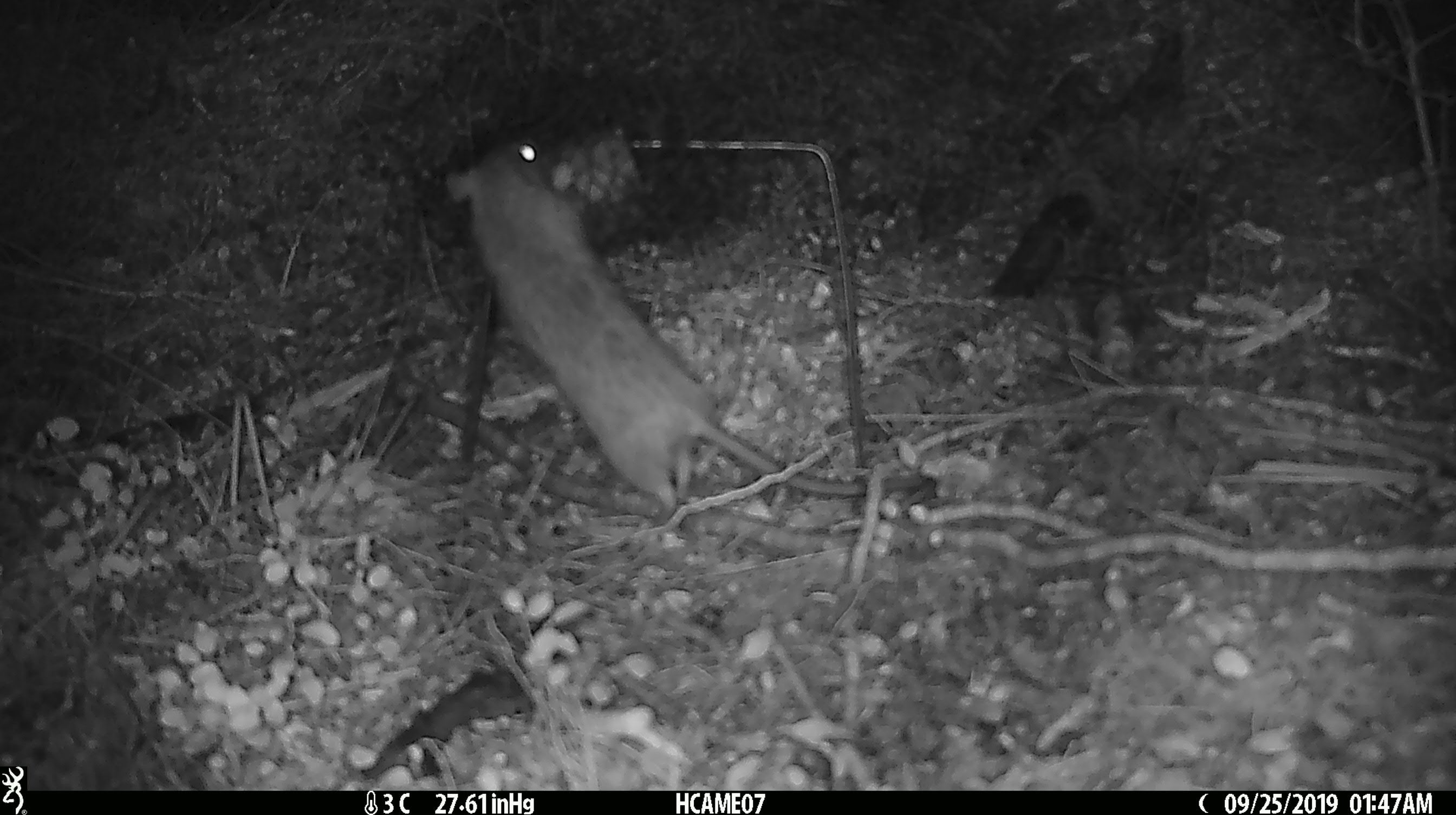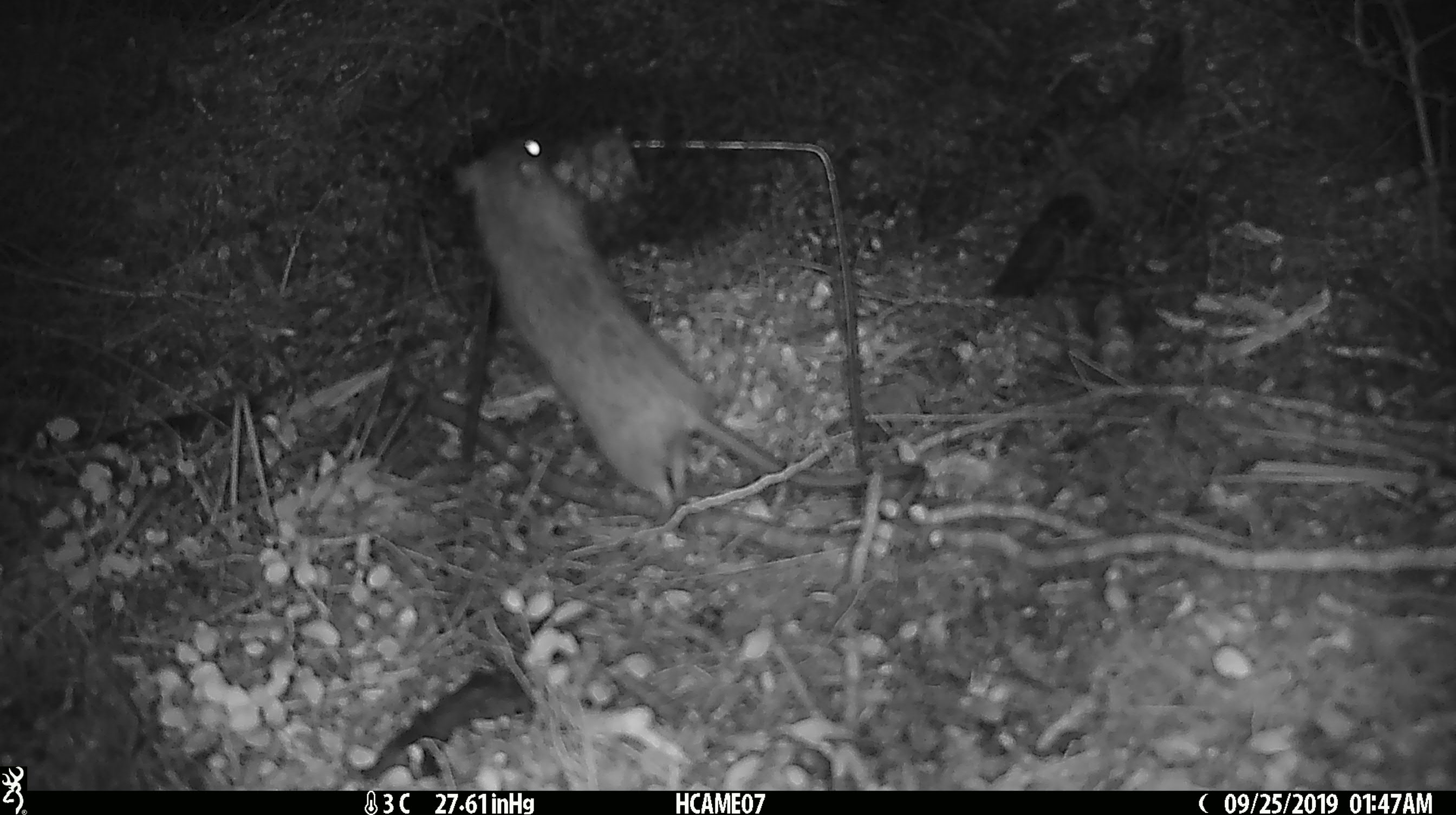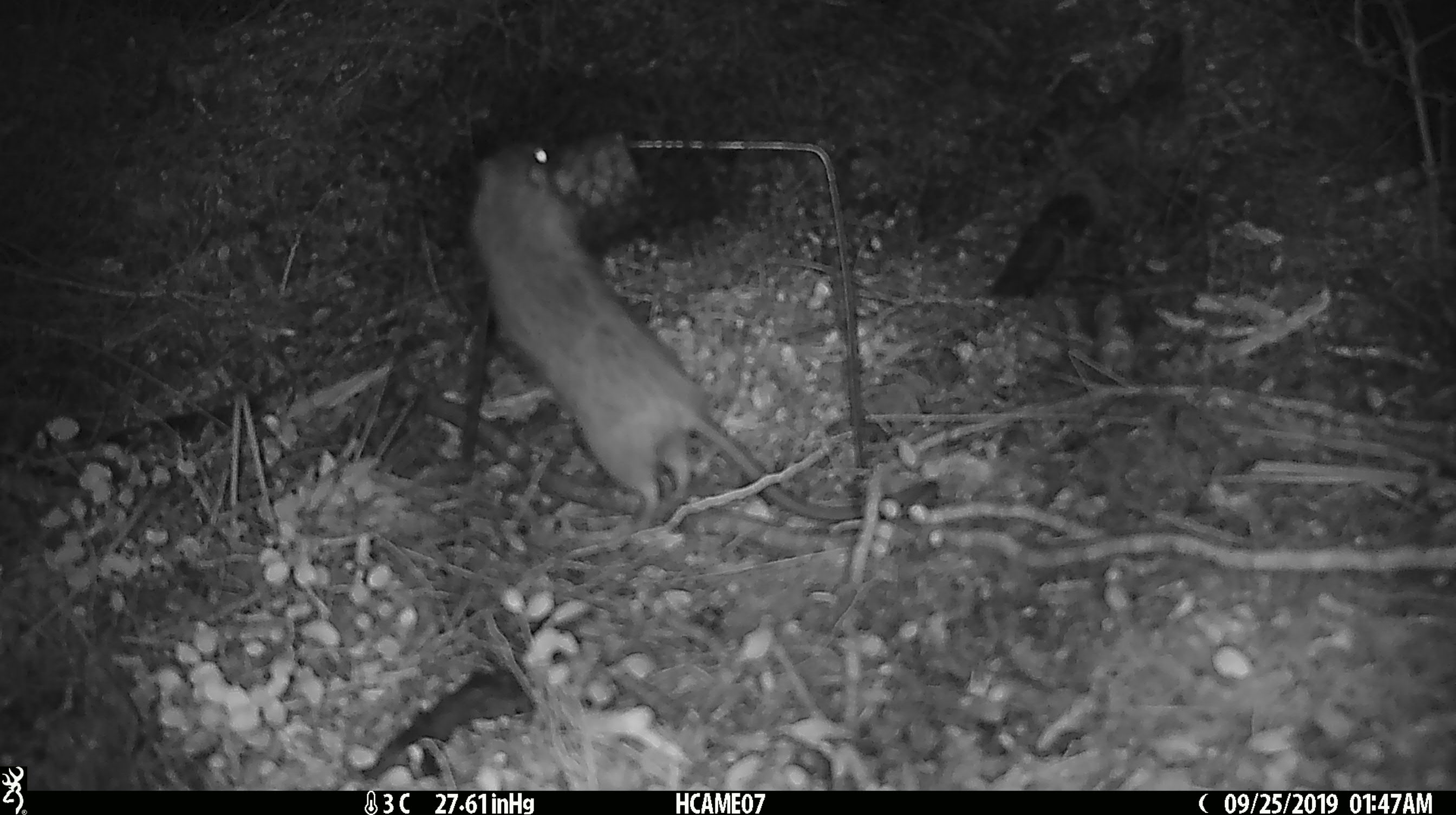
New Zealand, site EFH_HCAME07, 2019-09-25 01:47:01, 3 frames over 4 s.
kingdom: Animalia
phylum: Chordata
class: Mammalia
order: Rodentia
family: Muridae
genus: Rattus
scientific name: Rattus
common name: rat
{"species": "rat (Rattus)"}